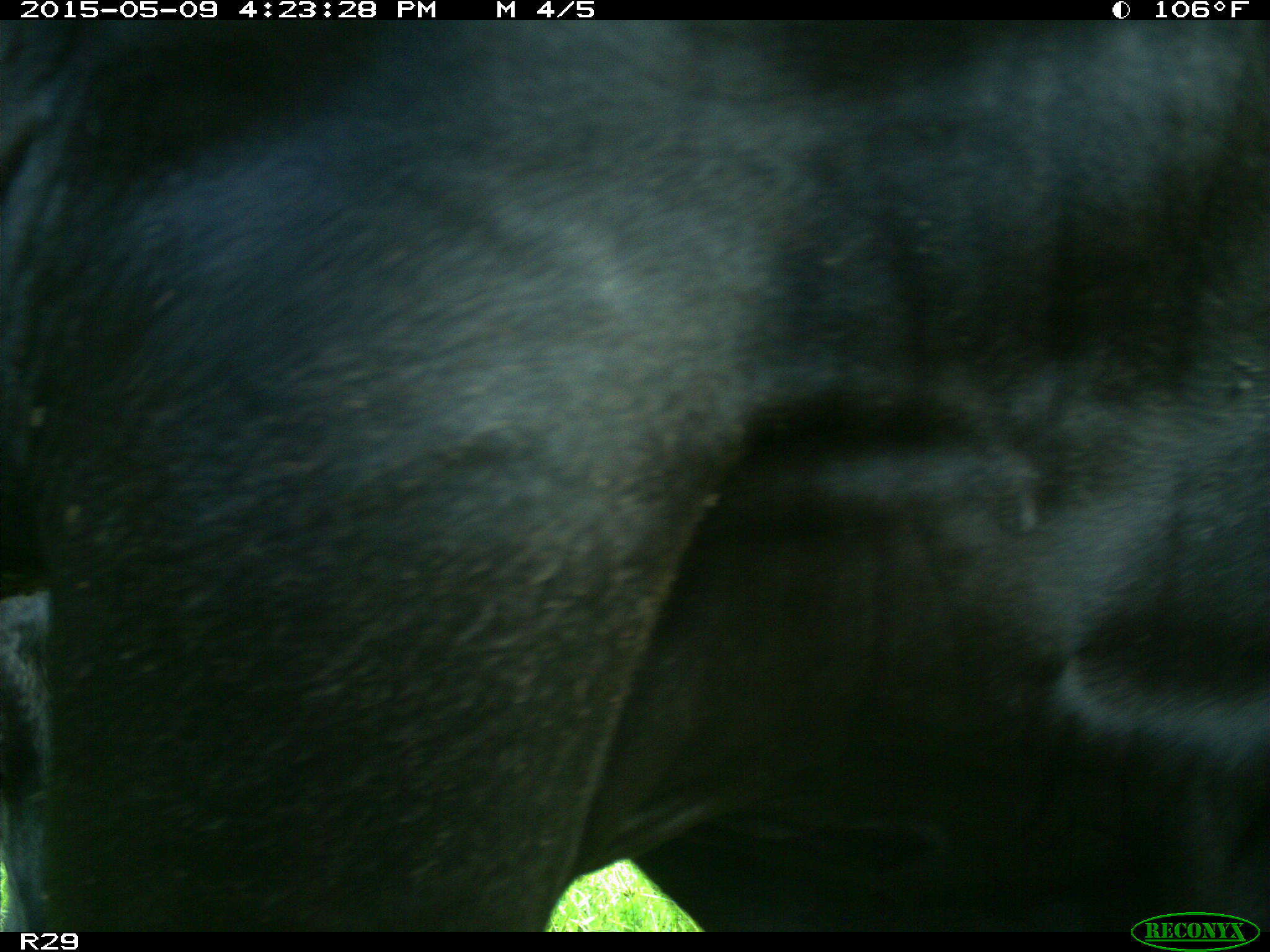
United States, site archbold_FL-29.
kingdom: Animalia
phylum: Chordata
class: Mammalia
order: Artiodactyla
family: Bovidae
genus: Bos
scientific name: Bos taurus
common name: domestic cow